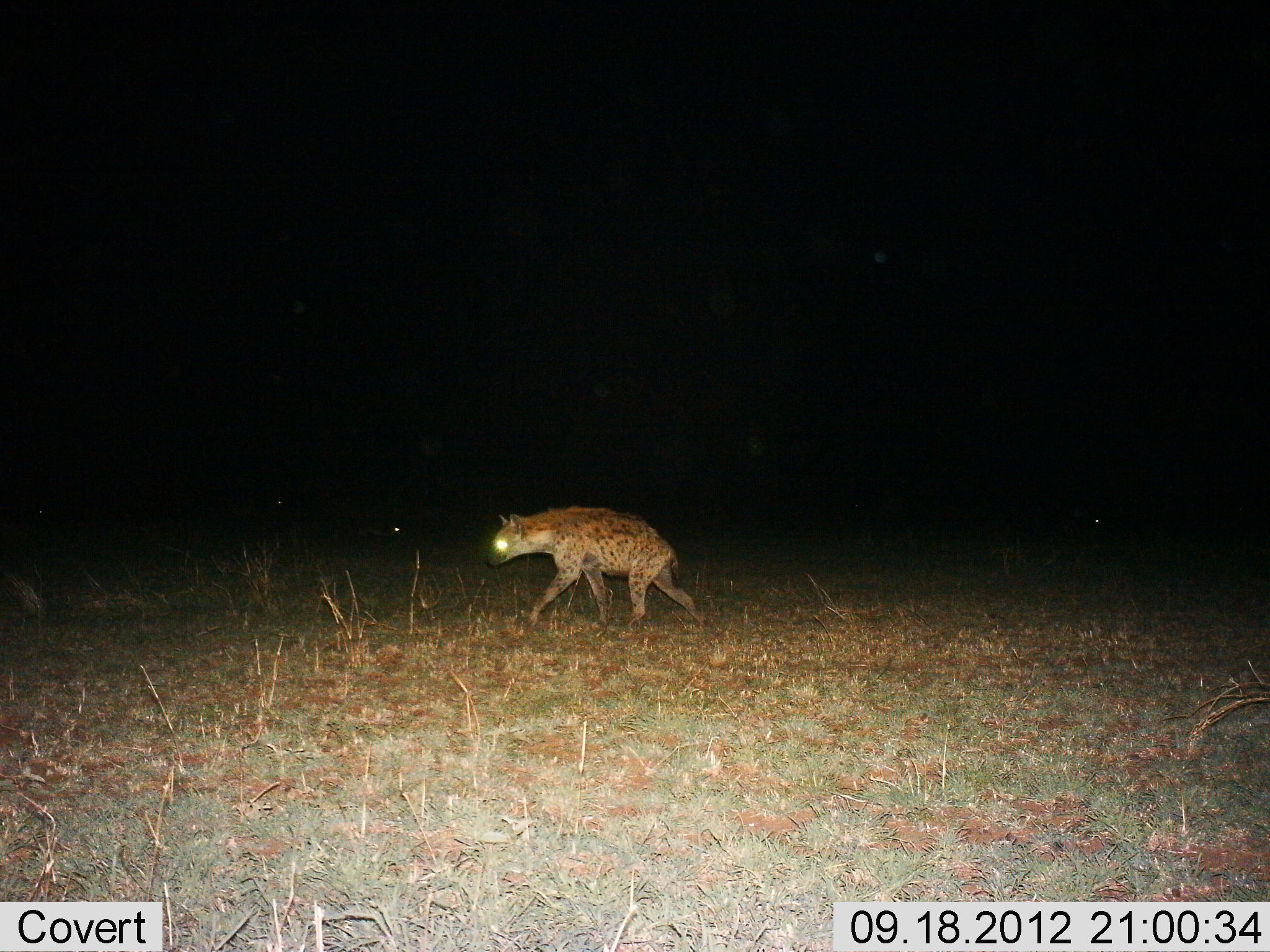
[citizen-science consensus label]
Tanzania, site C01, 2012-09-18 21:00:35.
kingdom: Animalia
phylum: Chordata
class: Mammalia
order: Carnivora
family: Hyaenidae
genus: Crocuta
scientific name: Crocuta crocuta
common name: spotted hyena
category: hyenaspotted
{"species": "hyenaspotted (spotted hyena) (Crocuta crocuta)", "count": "1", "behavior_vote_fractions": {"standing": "10%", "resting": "0%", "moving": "90%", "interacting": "0%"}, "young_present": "0%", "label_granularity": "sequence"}